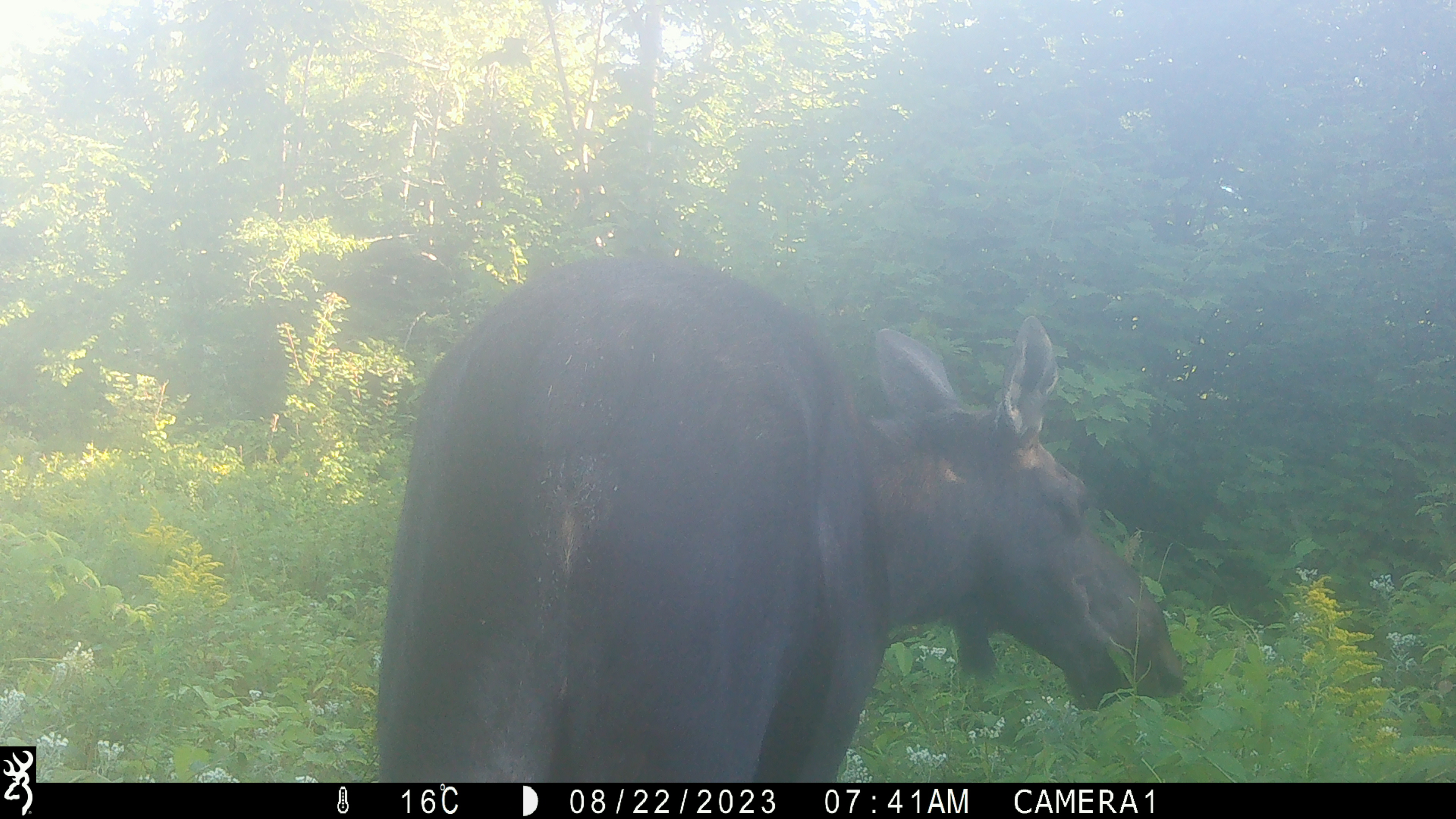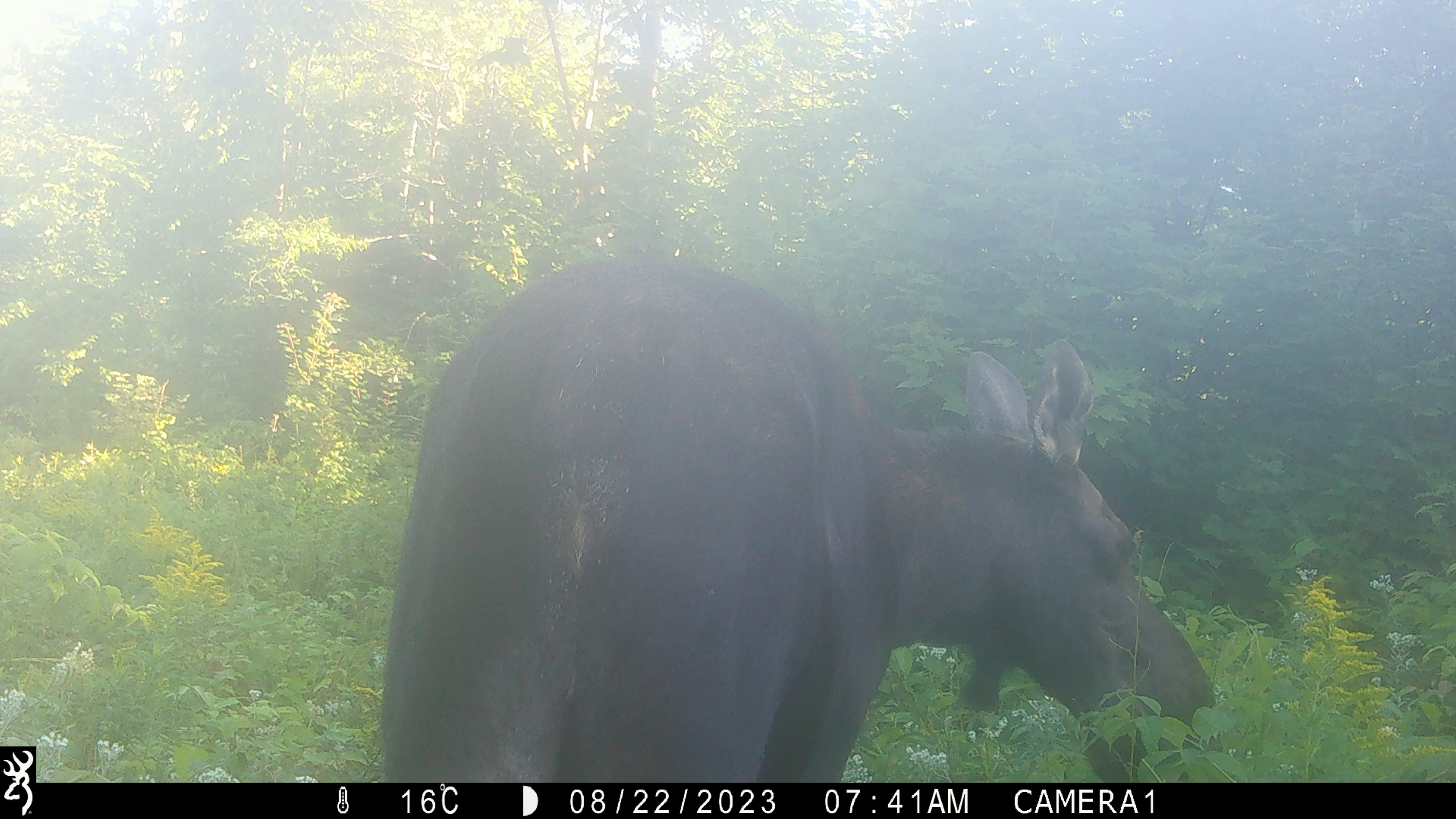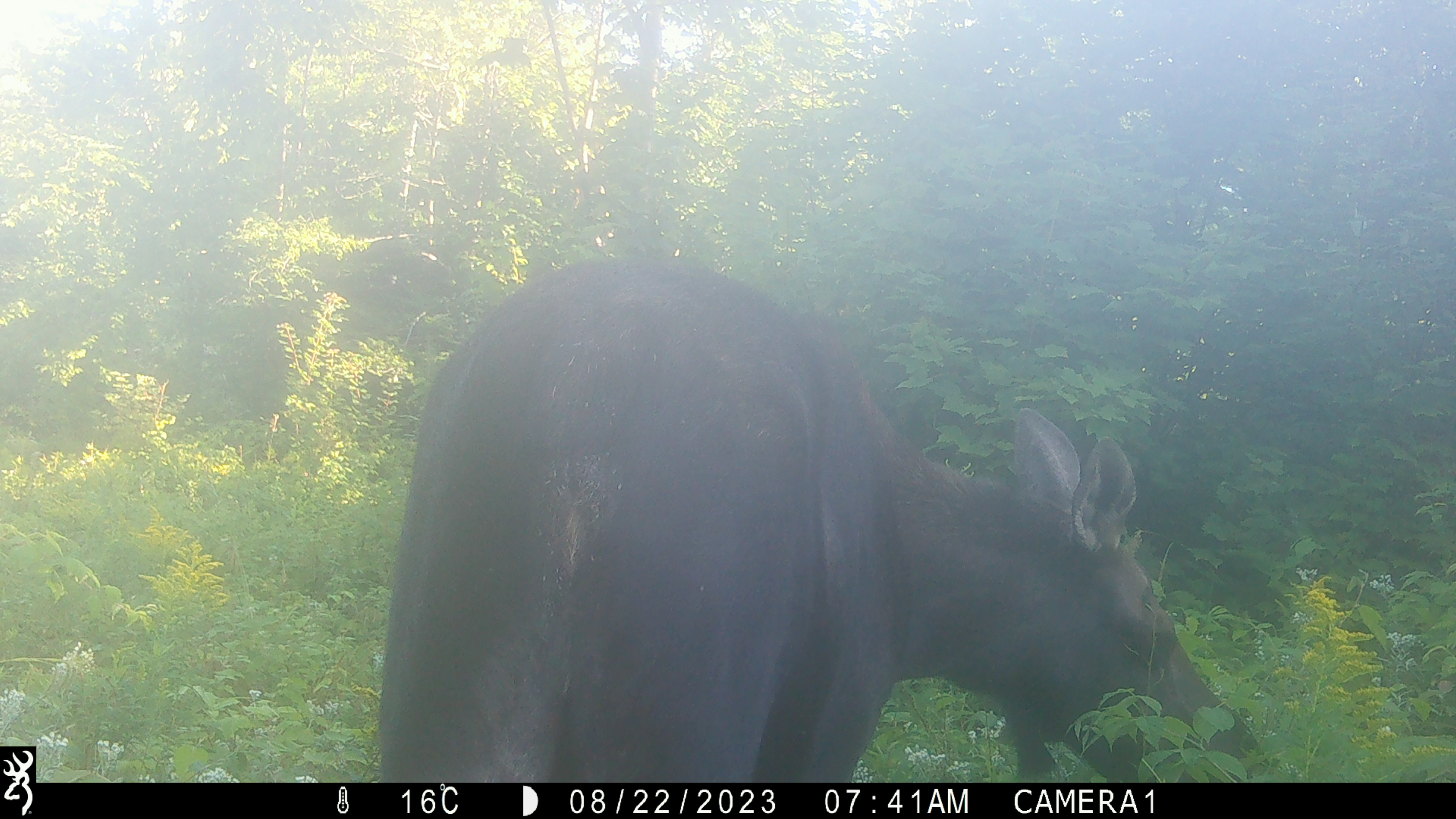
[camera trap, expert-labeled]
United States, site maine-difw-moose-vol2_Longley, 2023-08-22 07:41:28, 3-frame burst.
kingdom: Animalia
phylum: Chordata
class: Mammalia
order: Artiodactyla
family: Cervidae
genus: Alces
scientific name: Alces alces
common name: moose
Moose (Alces alces).